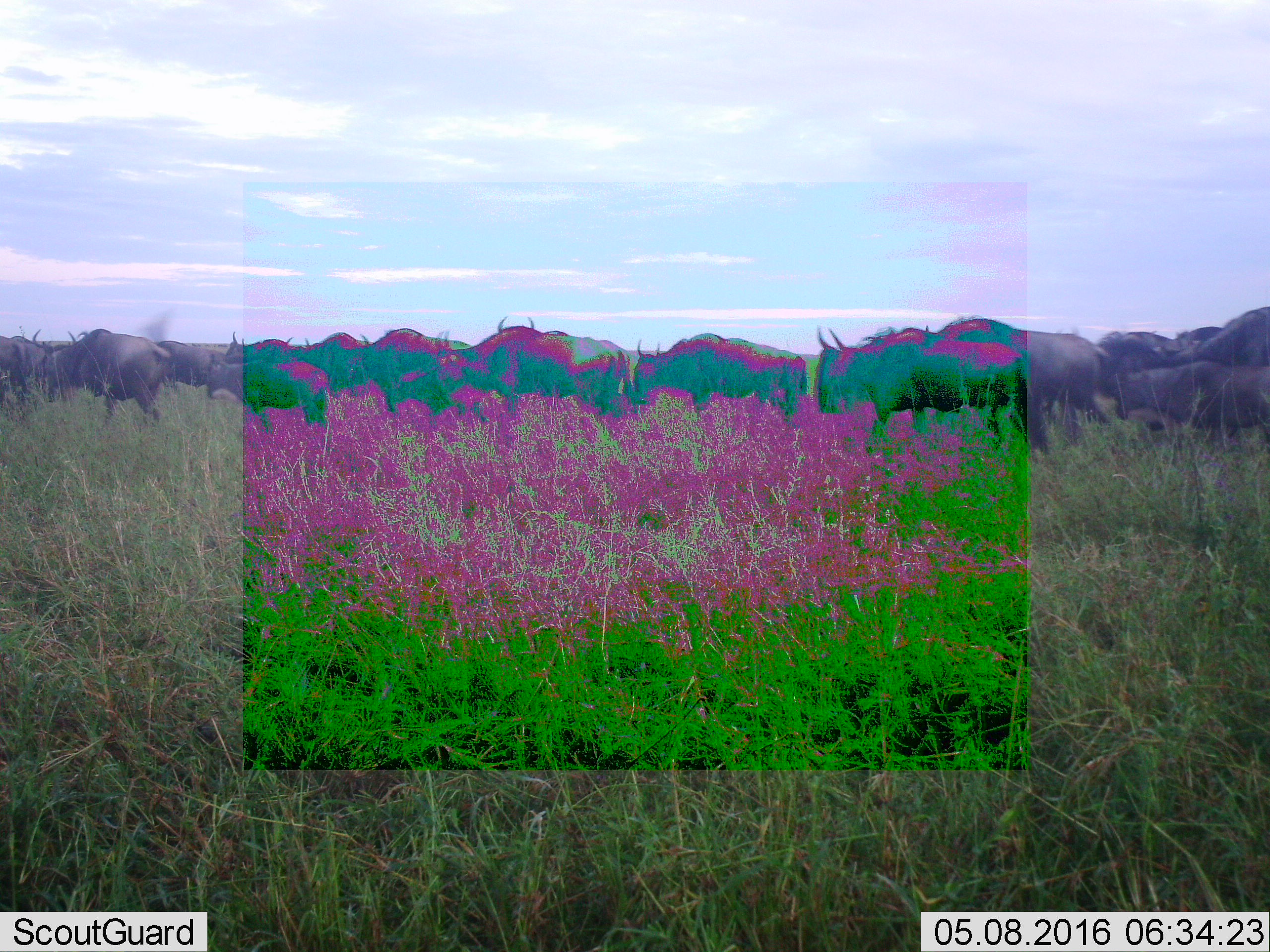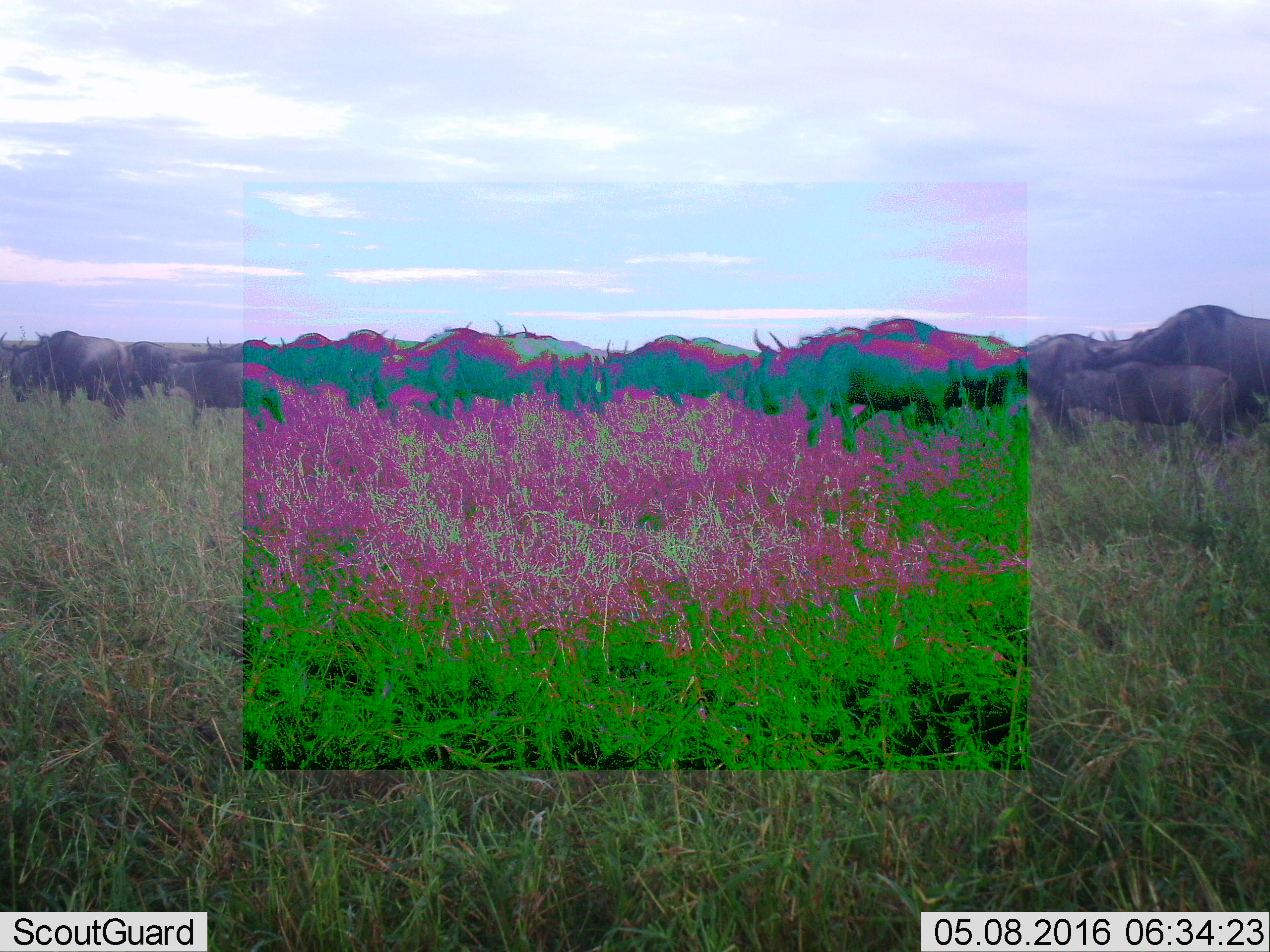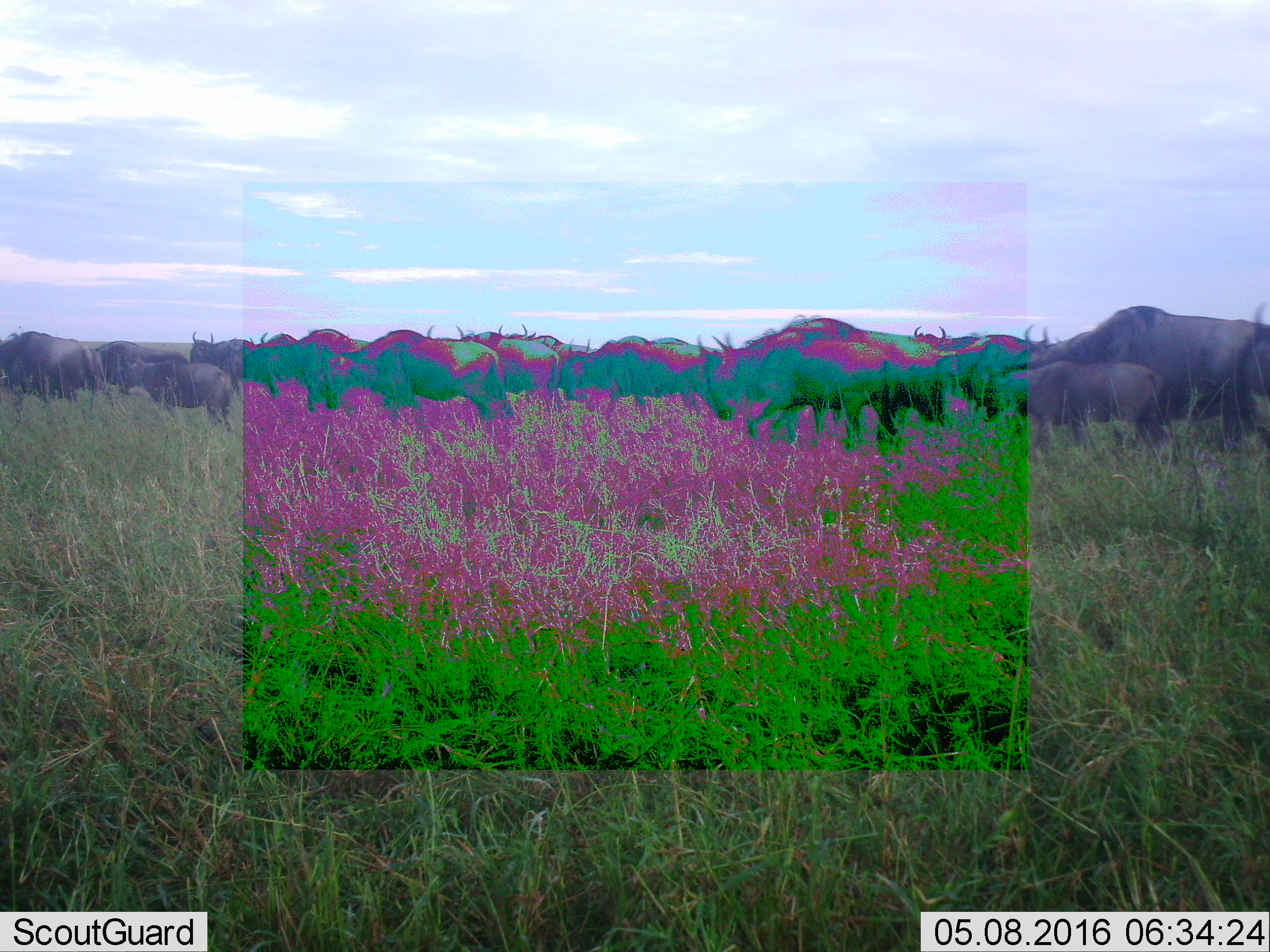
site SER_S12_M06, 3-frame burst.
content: unidentified animal